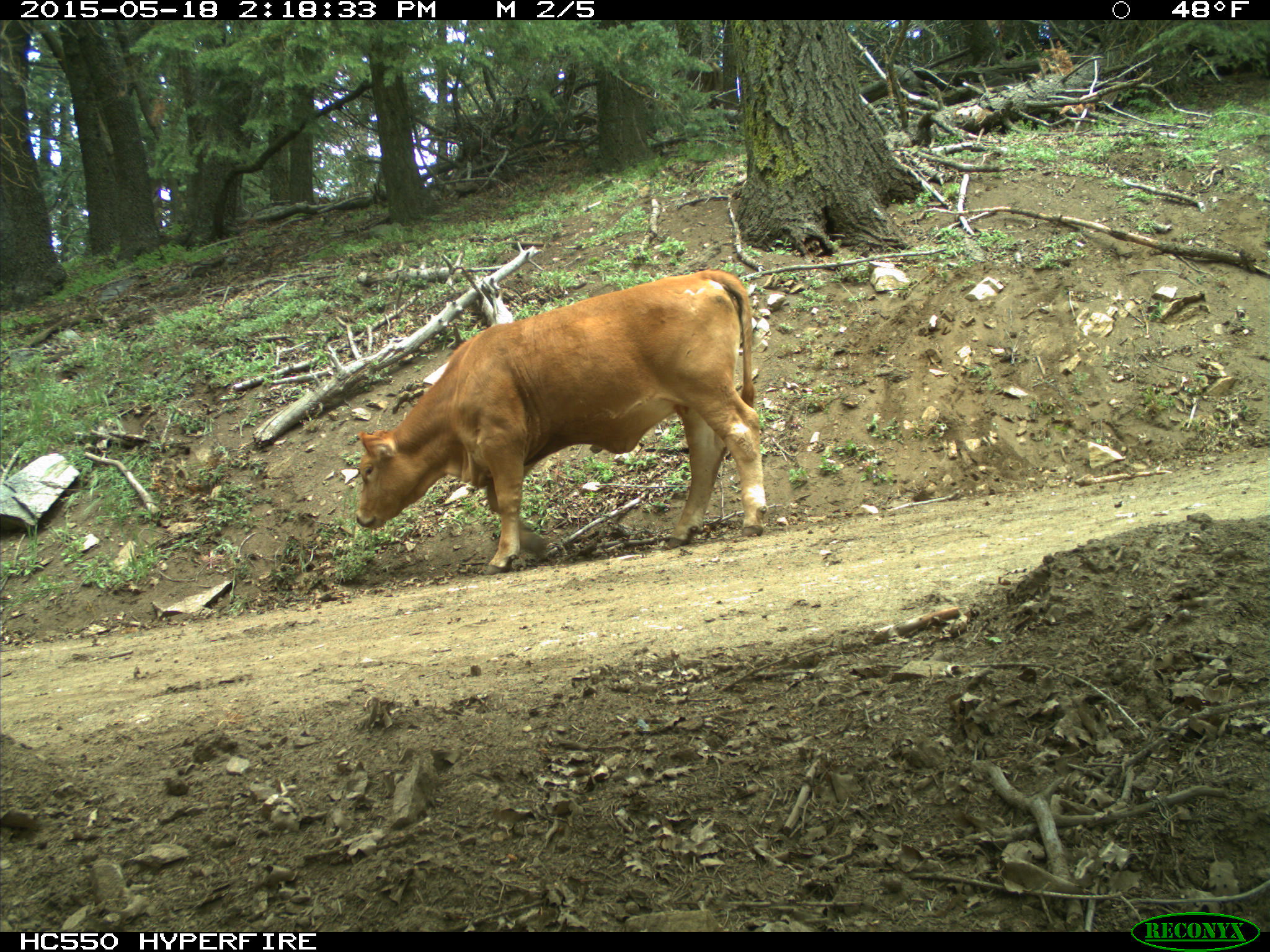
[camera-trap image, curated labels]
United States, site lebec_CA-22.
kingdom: Animalia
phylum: Chordata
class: Mammalia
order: Artiodactyla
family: Bovidae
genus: Bos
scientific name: Bos taurus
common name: domestic cow